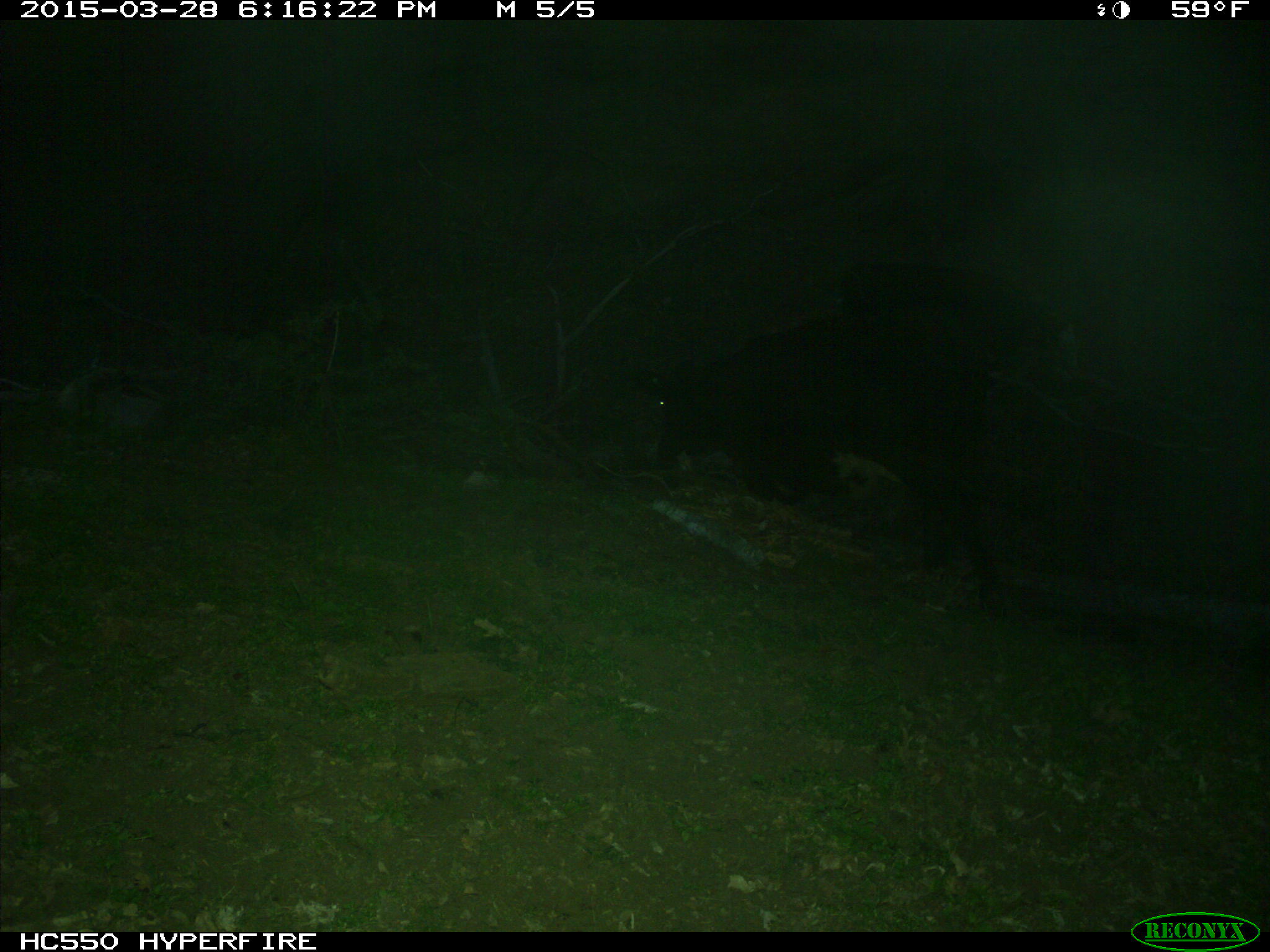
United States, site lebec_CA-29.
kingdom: Animalia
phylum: Chordata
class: Mammalia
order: Artiodactyla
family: Bovidae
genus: Bos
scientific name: Bos taurus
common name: domestic cow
Bos taurus (domestic cow).